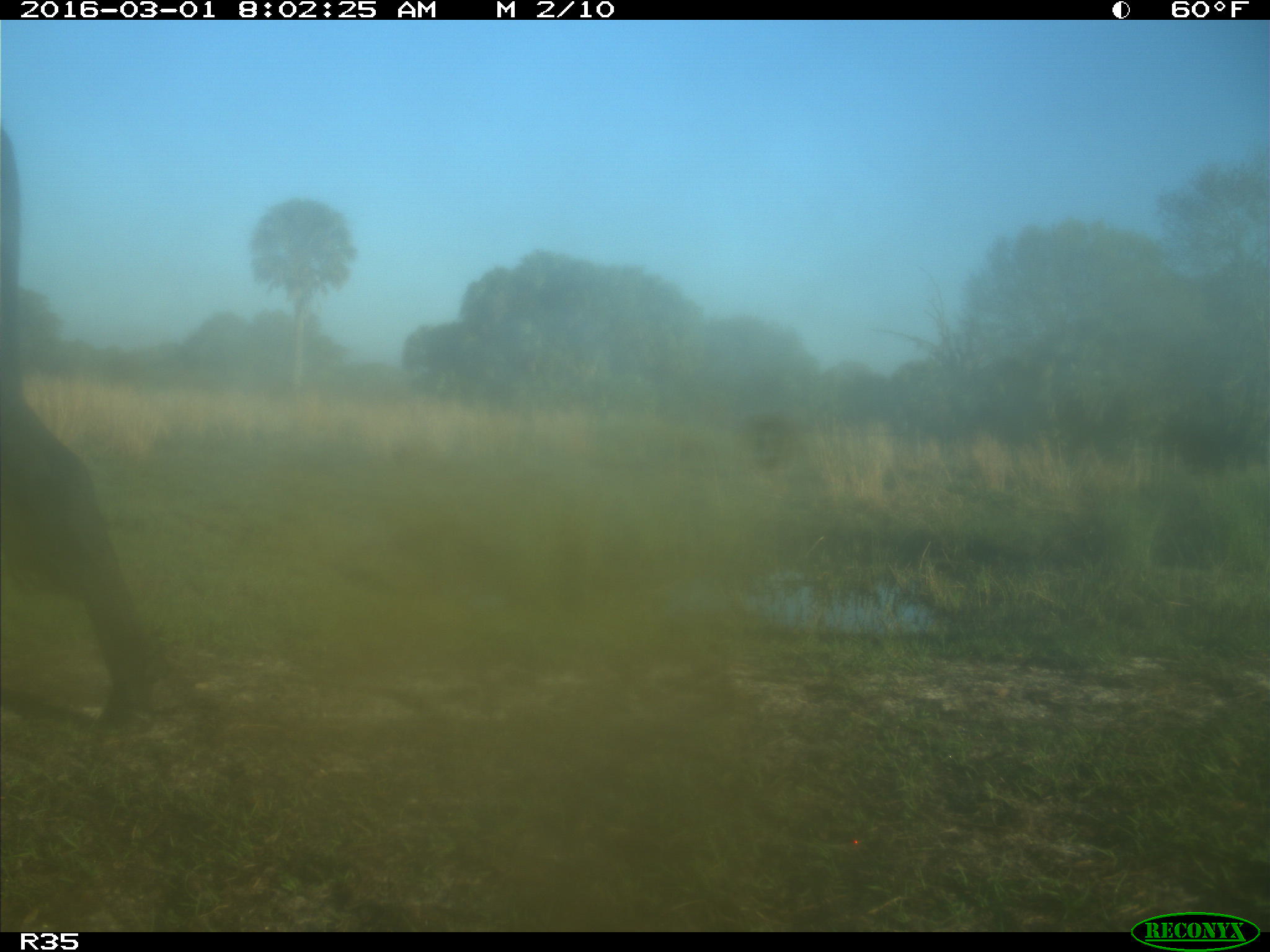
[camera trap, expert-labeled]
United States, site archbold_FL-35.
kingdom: Animalia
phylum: Chordata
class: Mammalia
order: Artiodactyla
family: Bovidae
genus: Bos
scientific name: Bos taurus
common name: domestic cow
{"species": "Bos taurus (domestic cow)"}